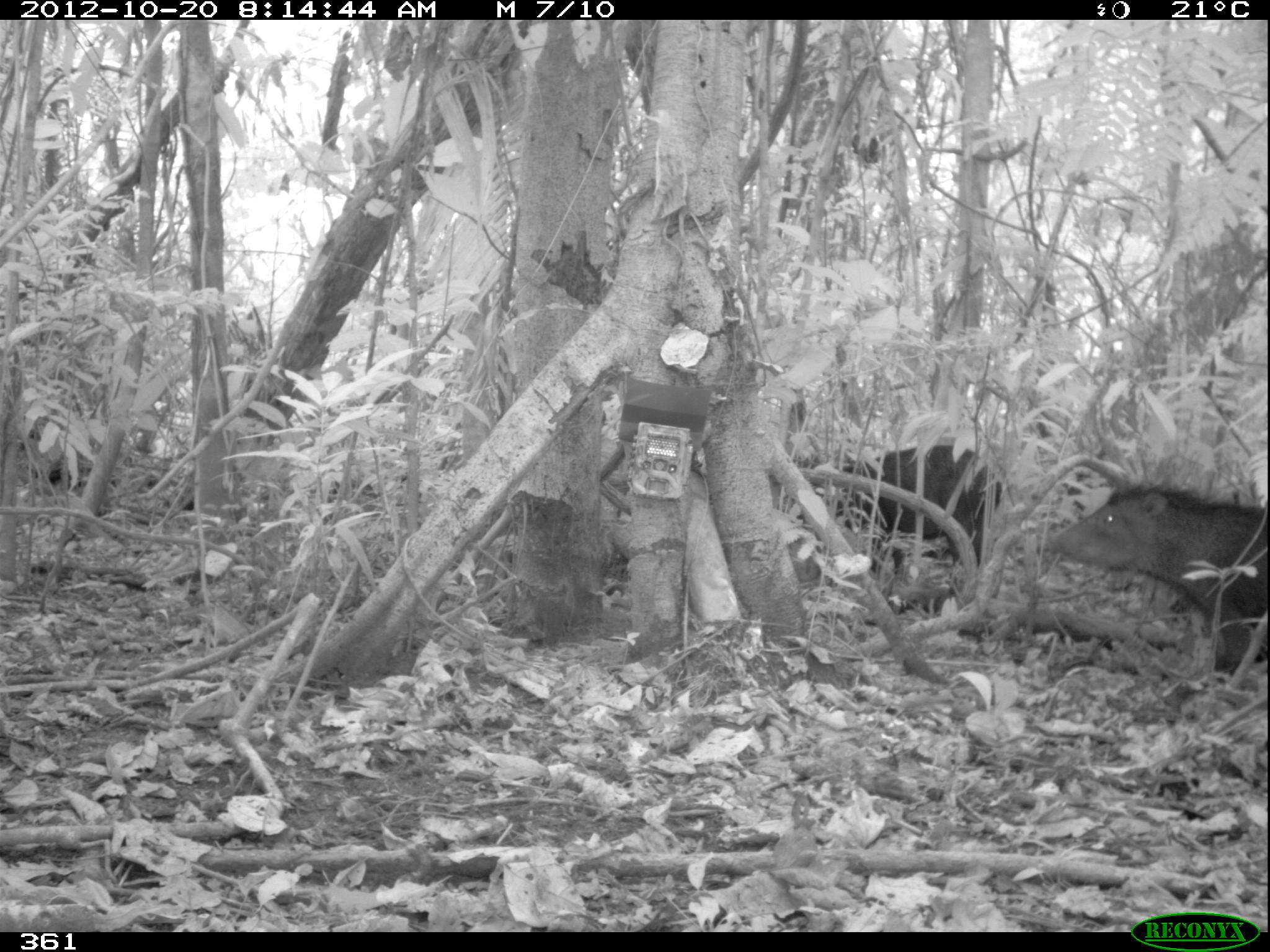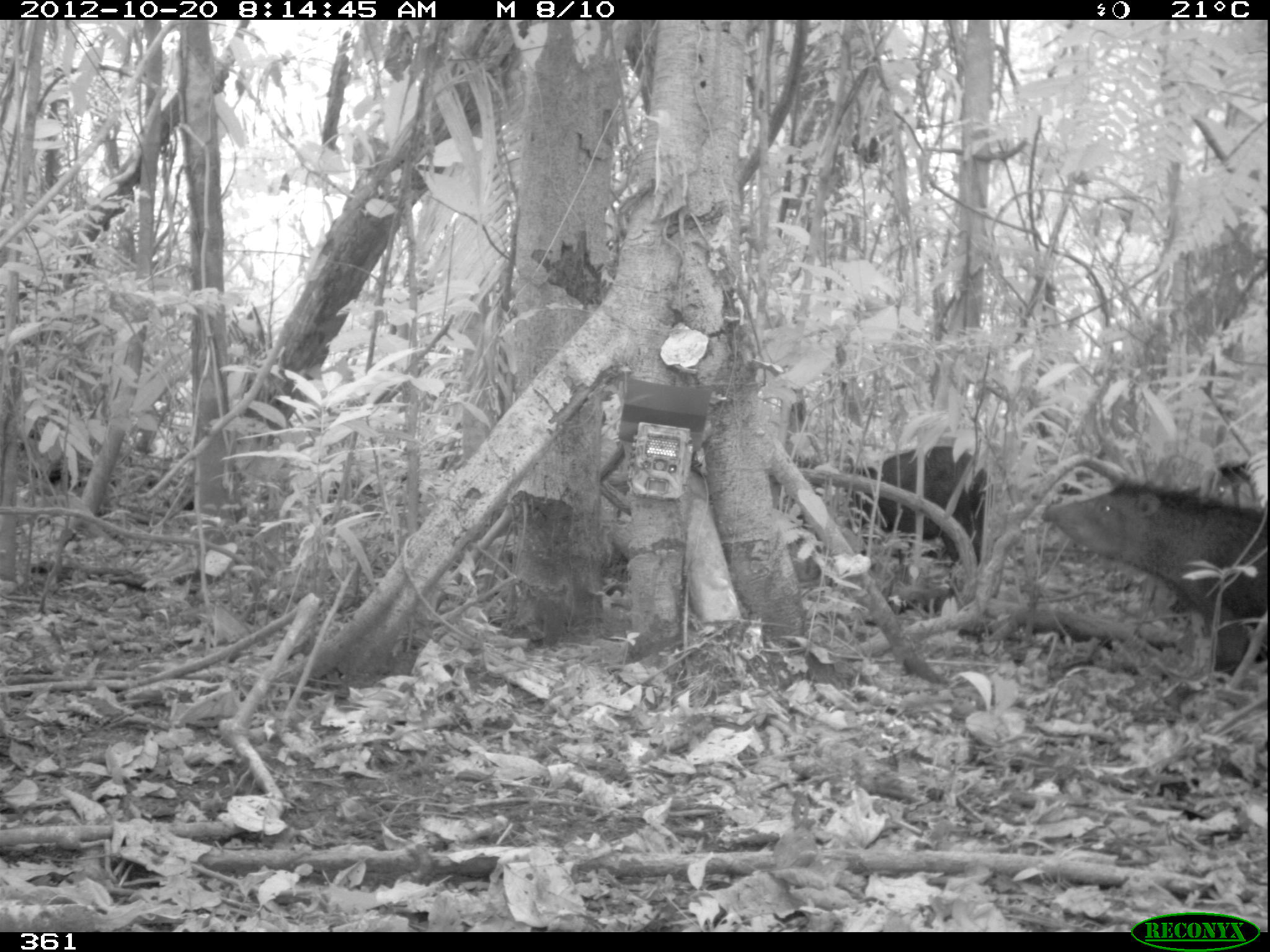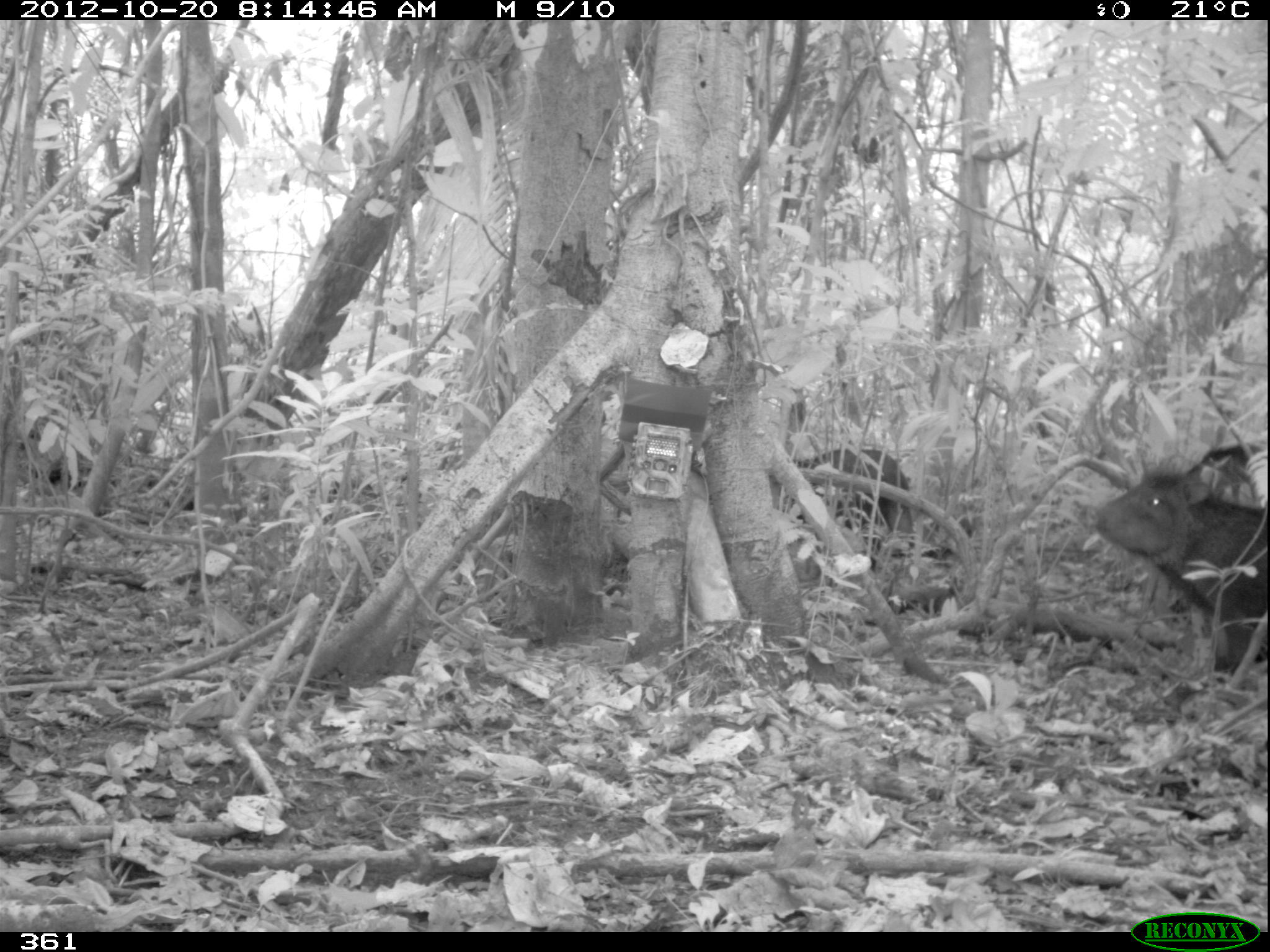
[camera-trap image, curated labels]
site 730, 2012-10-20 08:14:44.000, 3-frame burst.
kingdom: Animalia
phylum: Chordata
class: Mammalia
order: Artiodactyla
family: Tayassuidae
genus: Tayassu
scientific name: Tayassu pecari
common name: white-lipped peccary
Tayassu pecari (white-lipped peccary).